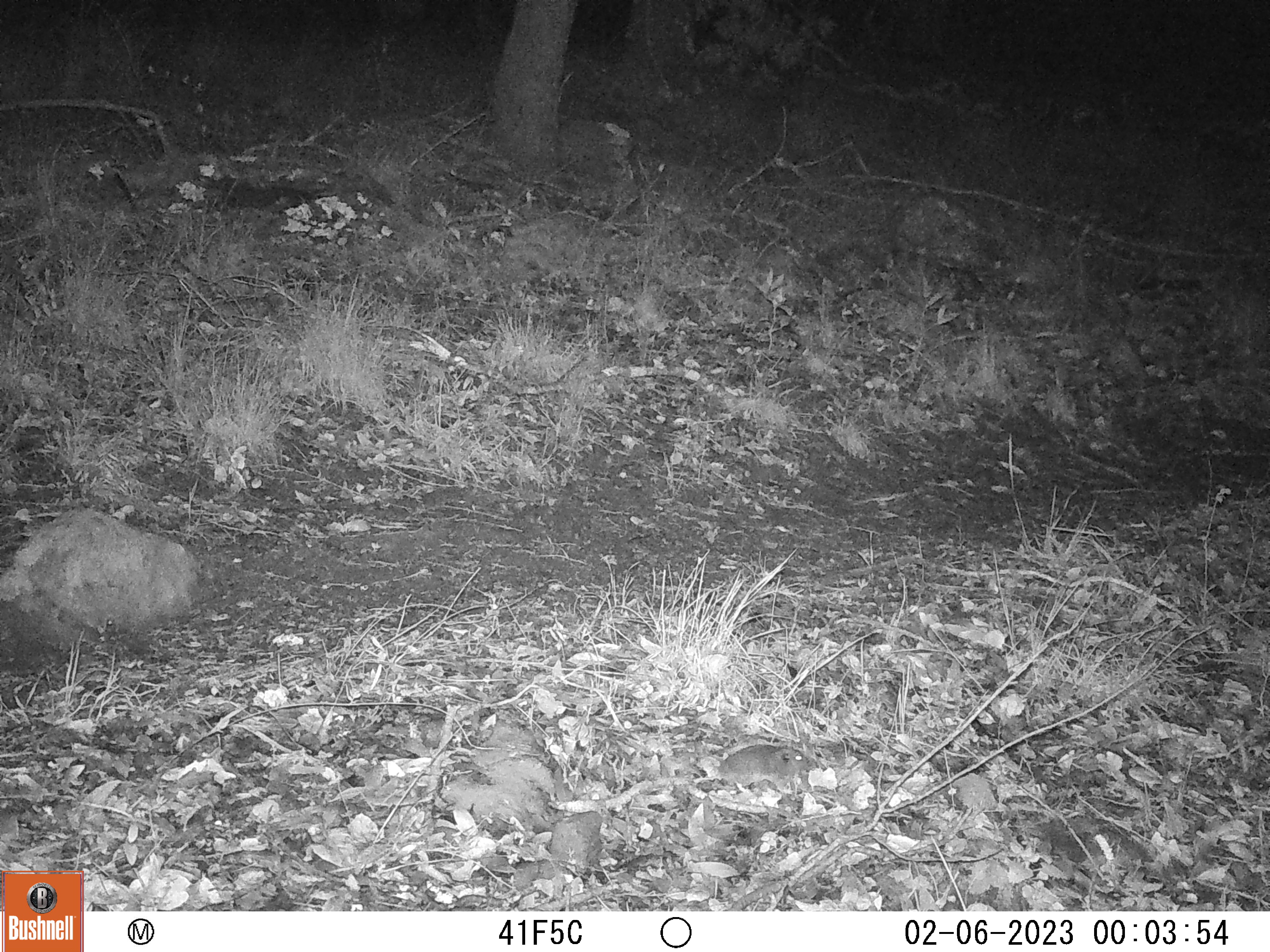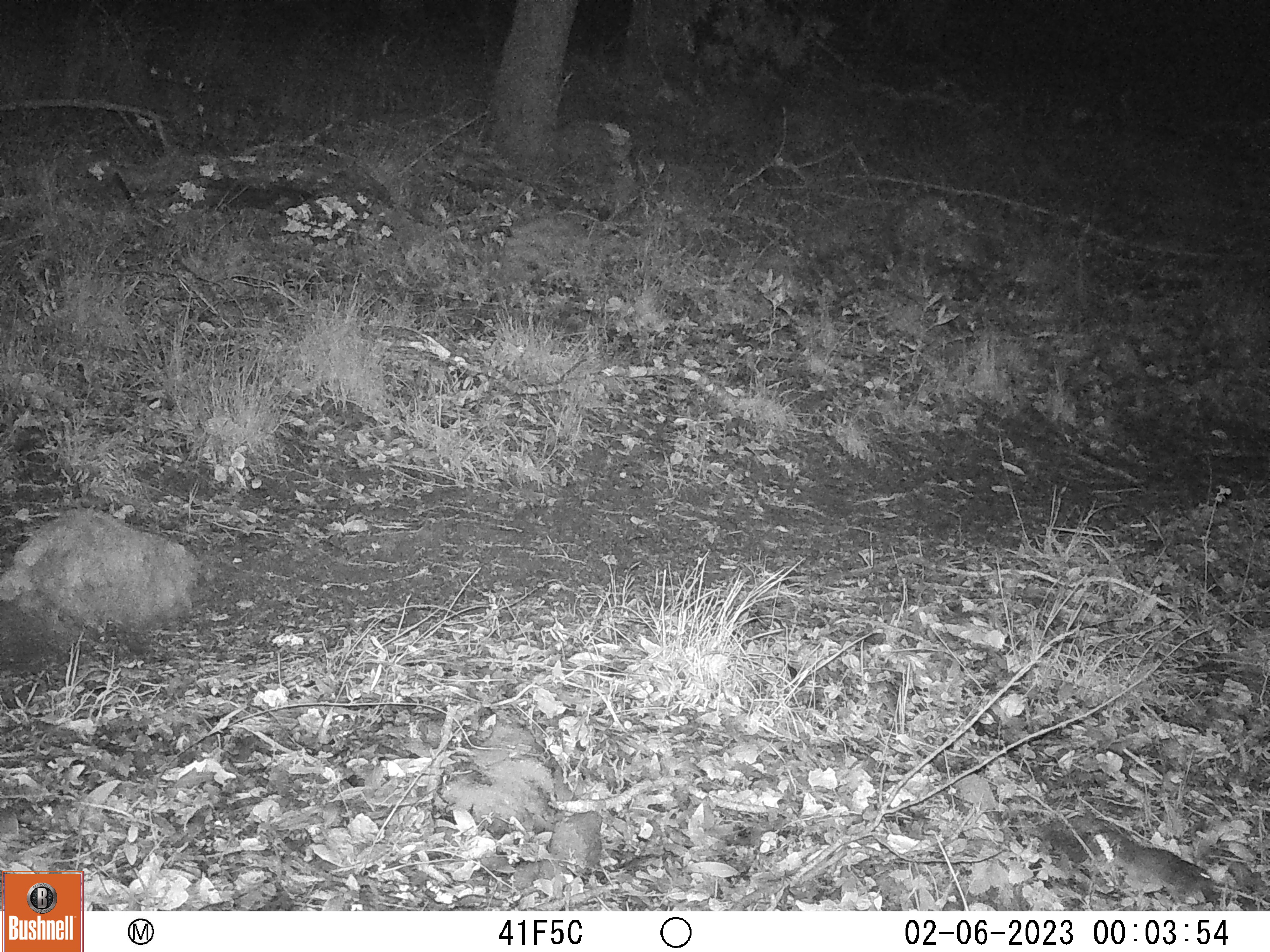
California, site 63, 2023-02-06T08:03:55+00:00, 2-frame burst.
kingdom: Animalia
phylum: Chordata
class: Mammalia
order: Rodentia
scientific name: Rodentia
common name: mouse or rat